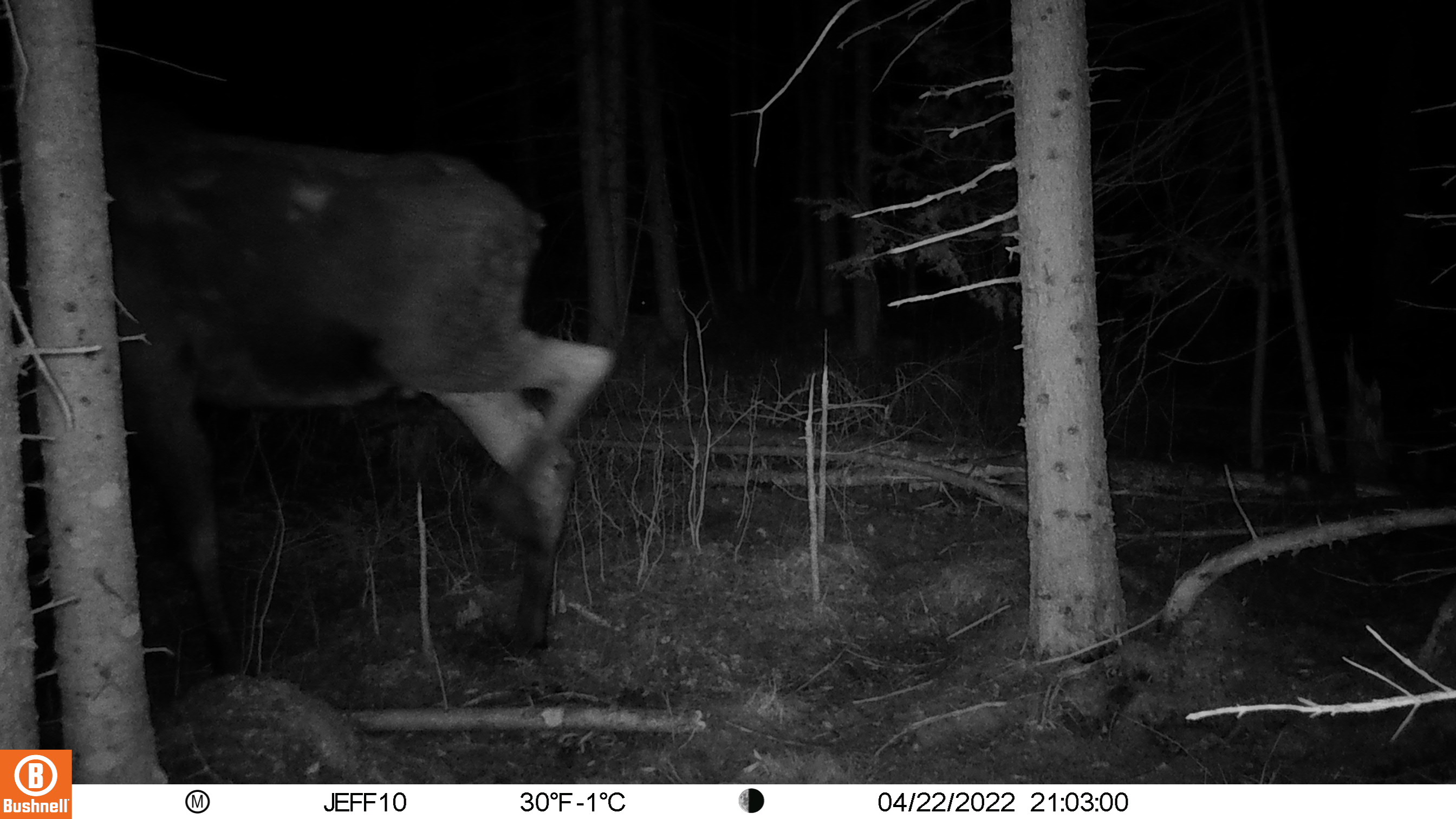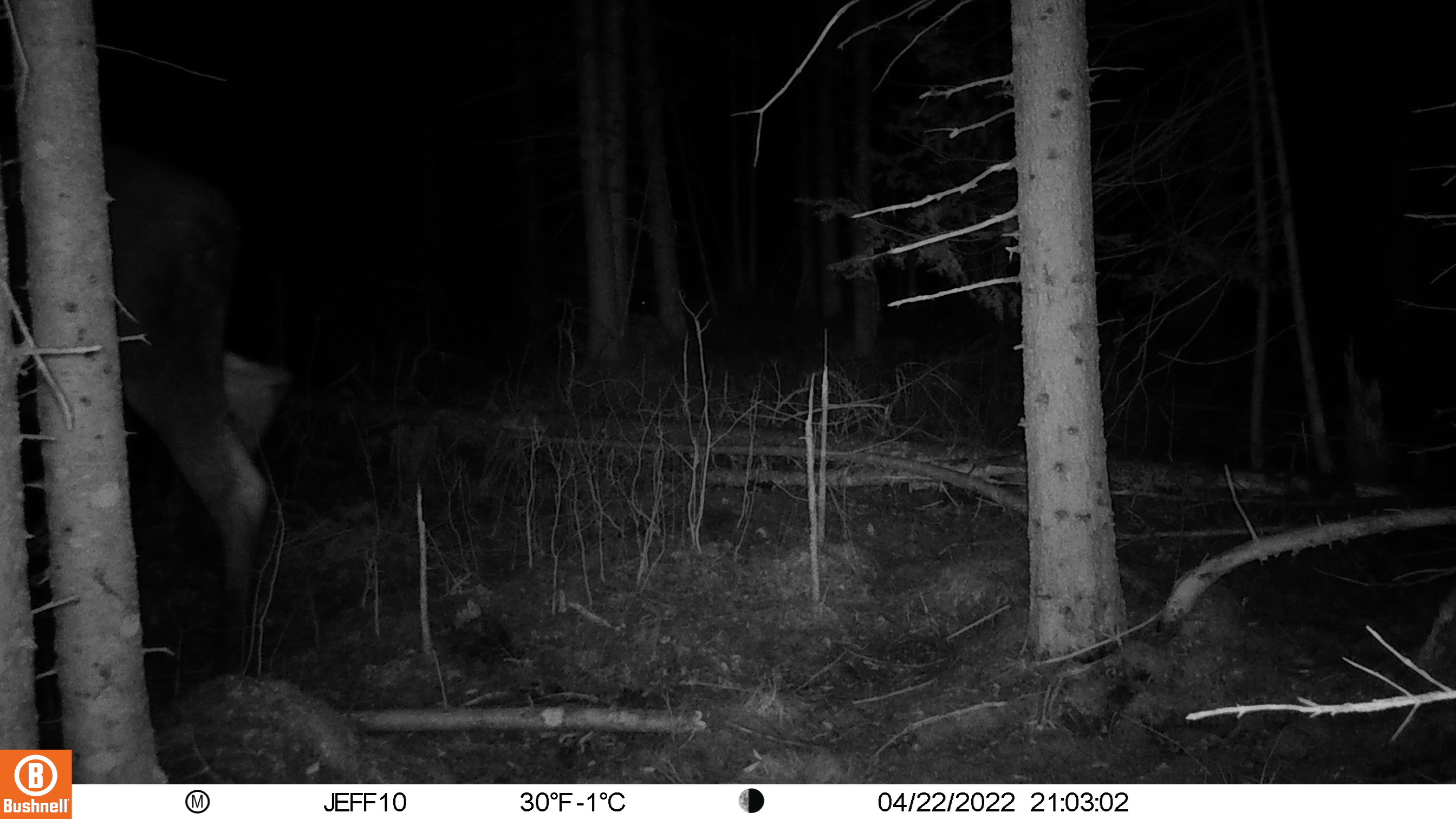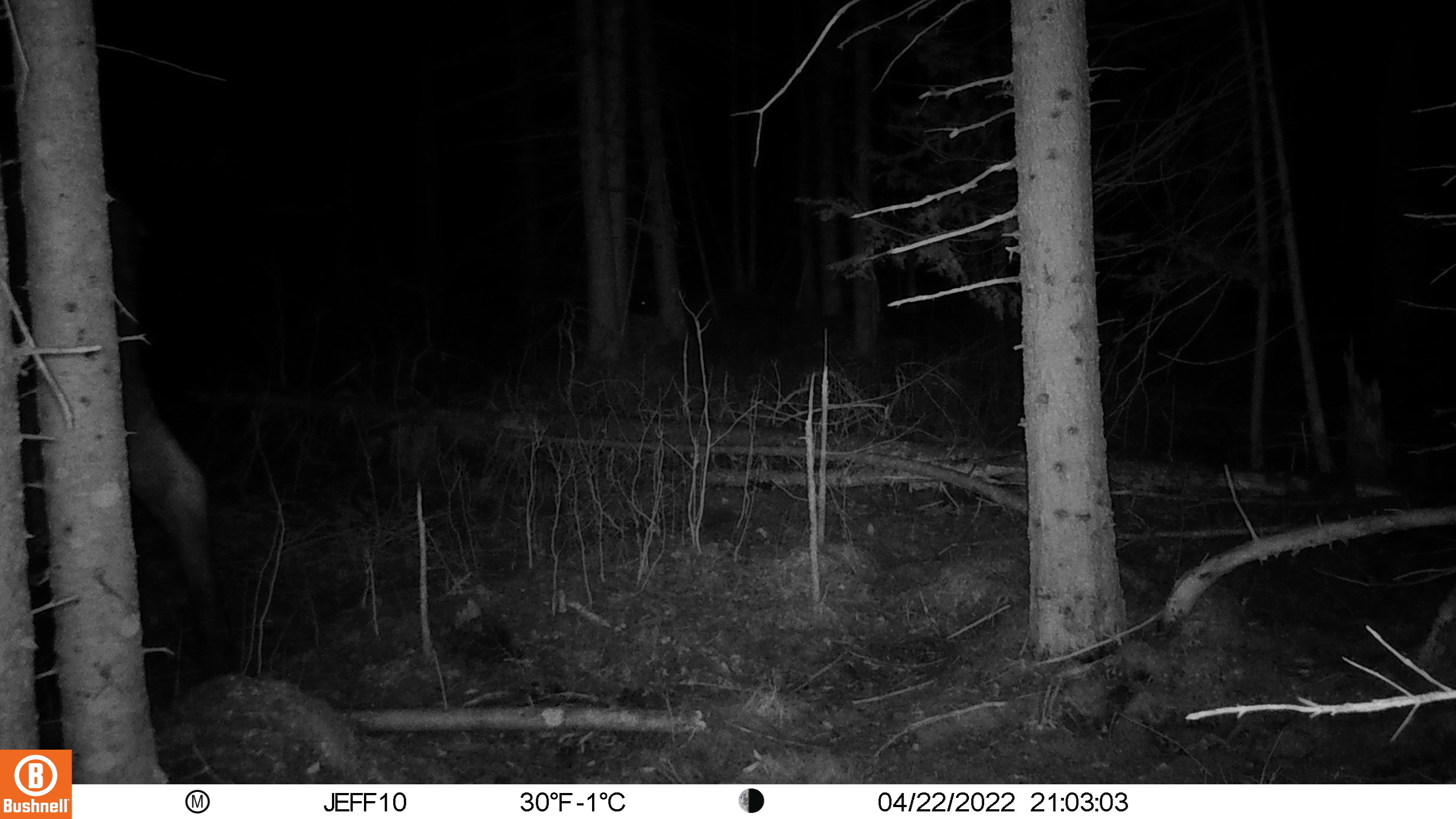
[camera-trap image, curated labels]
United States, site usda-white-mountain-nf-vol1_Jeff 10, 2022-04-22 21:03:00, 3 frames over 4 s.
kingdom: Animalia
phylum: Chordata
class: Mammalia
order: Artiodactyla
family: Cervidae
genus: Alces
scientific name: Alces alces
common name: moose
Moose (Alces alces).